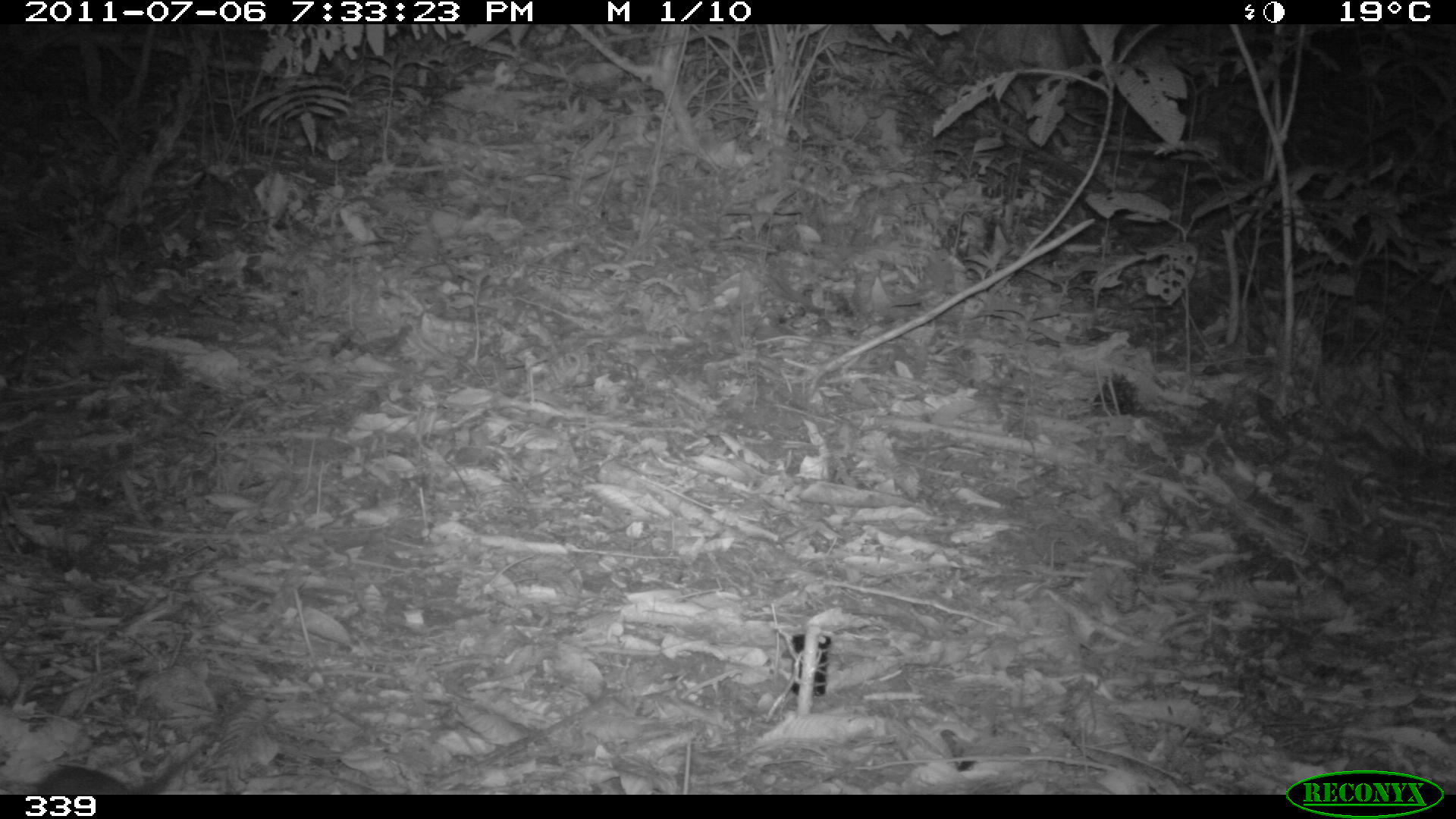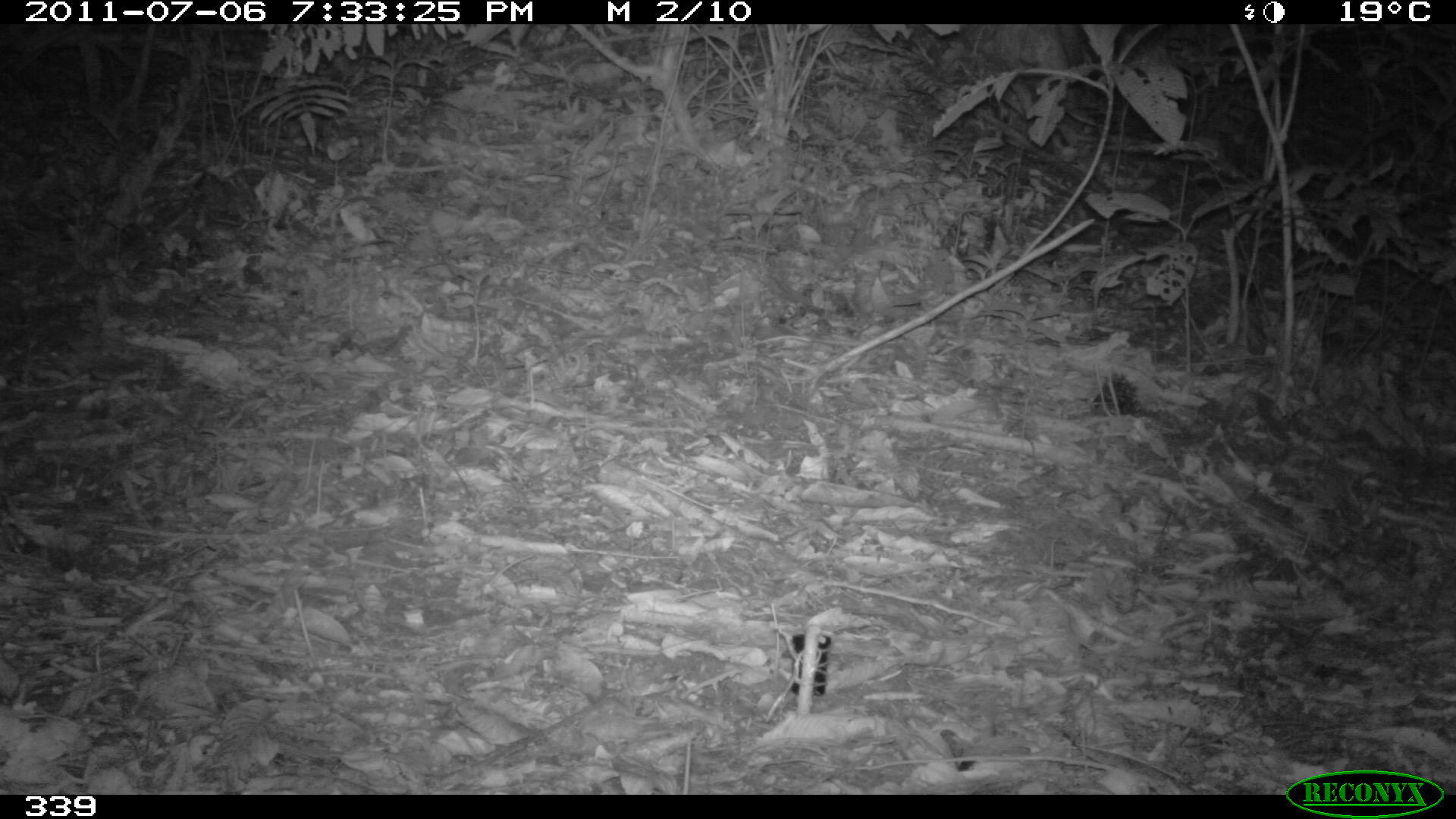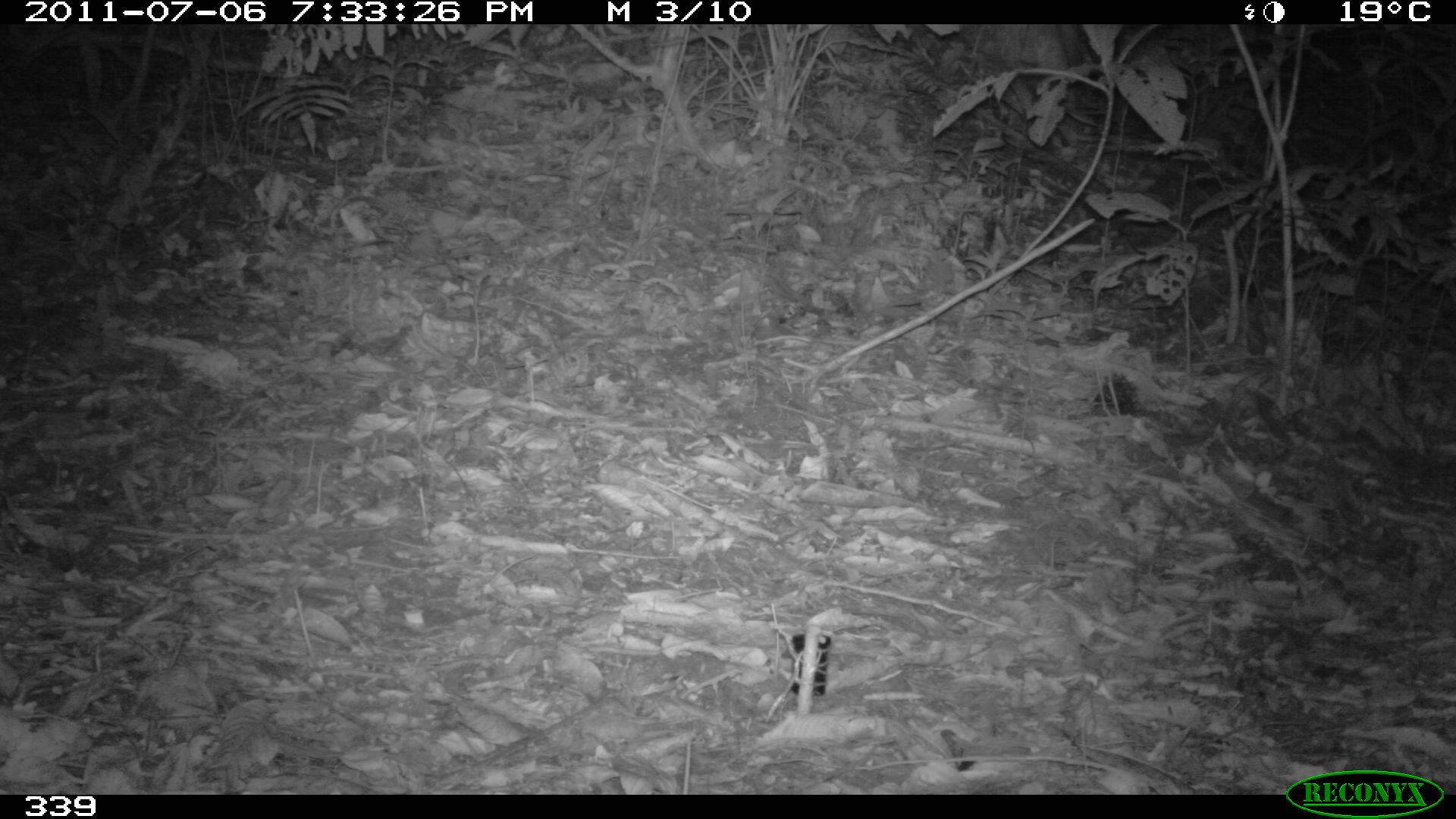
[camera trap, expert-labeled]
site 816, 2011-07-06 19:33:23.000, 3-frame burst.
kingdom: Animalia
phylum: Chordata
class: Mammalia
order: Rodentia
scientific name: Rodentia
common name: rodents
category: unknown rodent